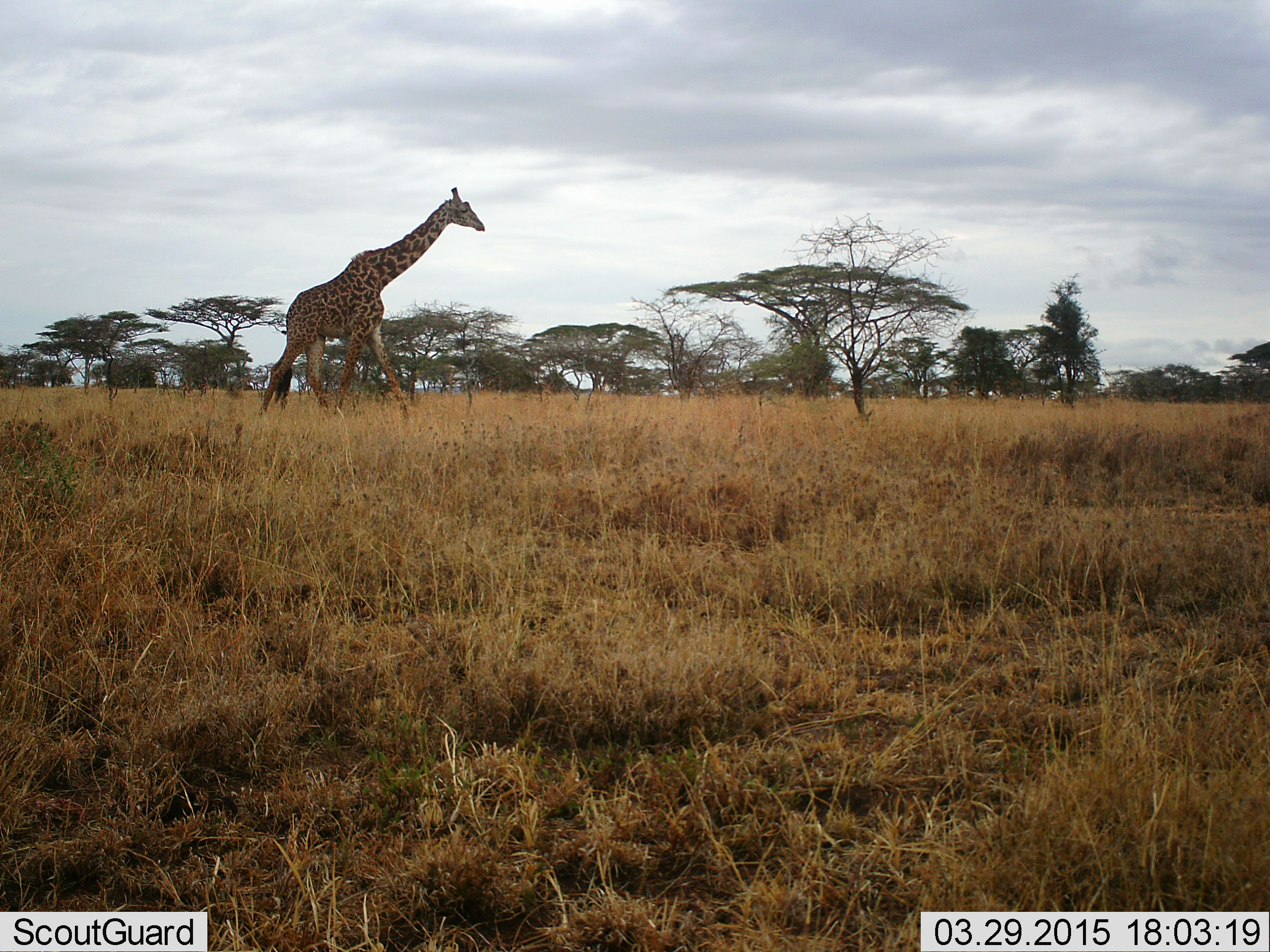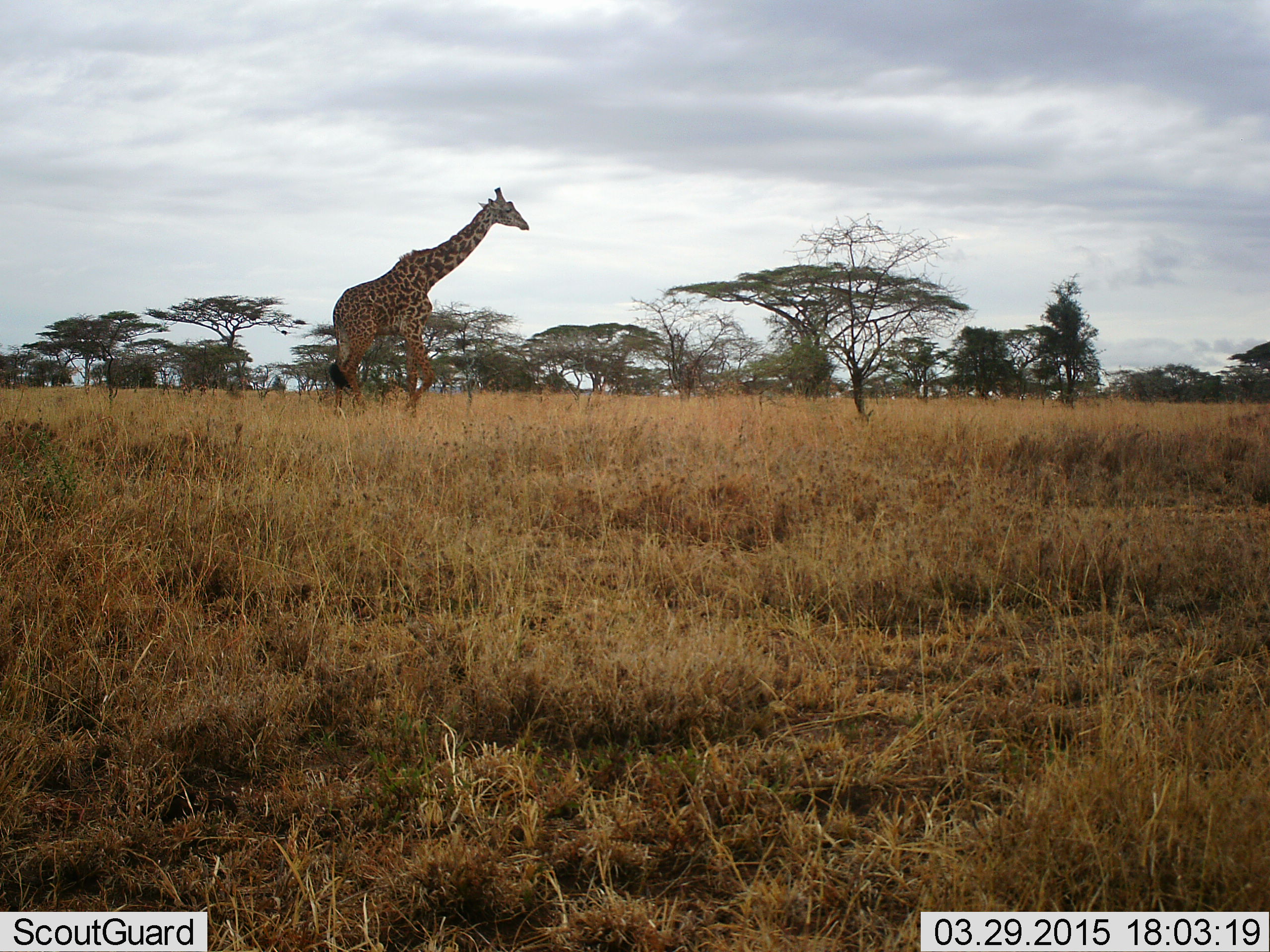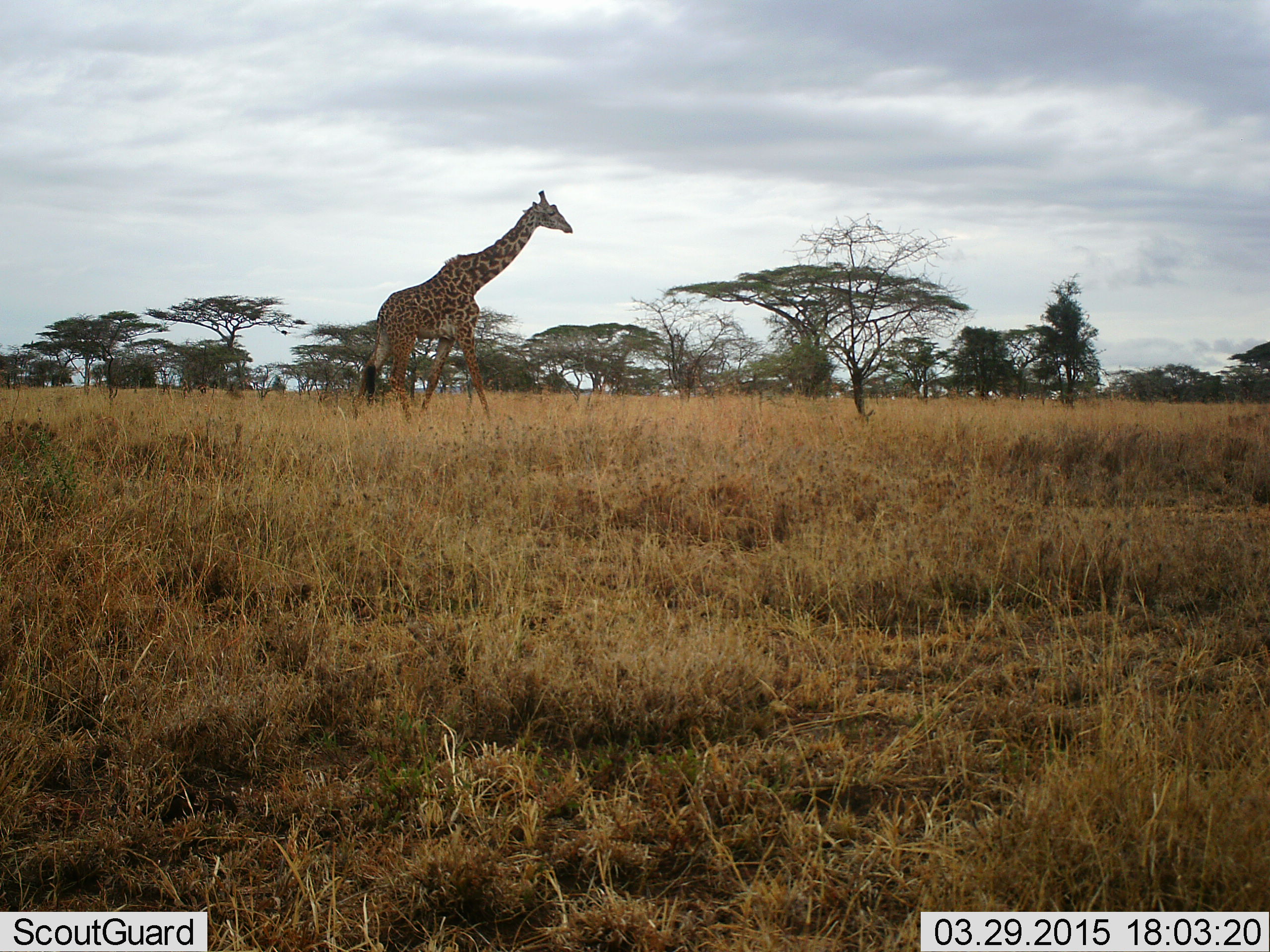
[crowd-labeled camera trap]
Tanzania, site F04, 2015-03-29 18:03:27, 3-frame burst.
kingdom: Animalia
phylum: Chordata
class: Mammalia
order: Artiodactyla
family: Giraffidae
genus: Giraffa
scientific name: Giraffa camelopardalis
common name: giraffe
Giraffe (Giraffa camelopardalis), count 1. Behavior (volunteer vote fractions): standing 10%, resting 0%, moving 100%, interacting 0%. Young present (vote fraction): 0%. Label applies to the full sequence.